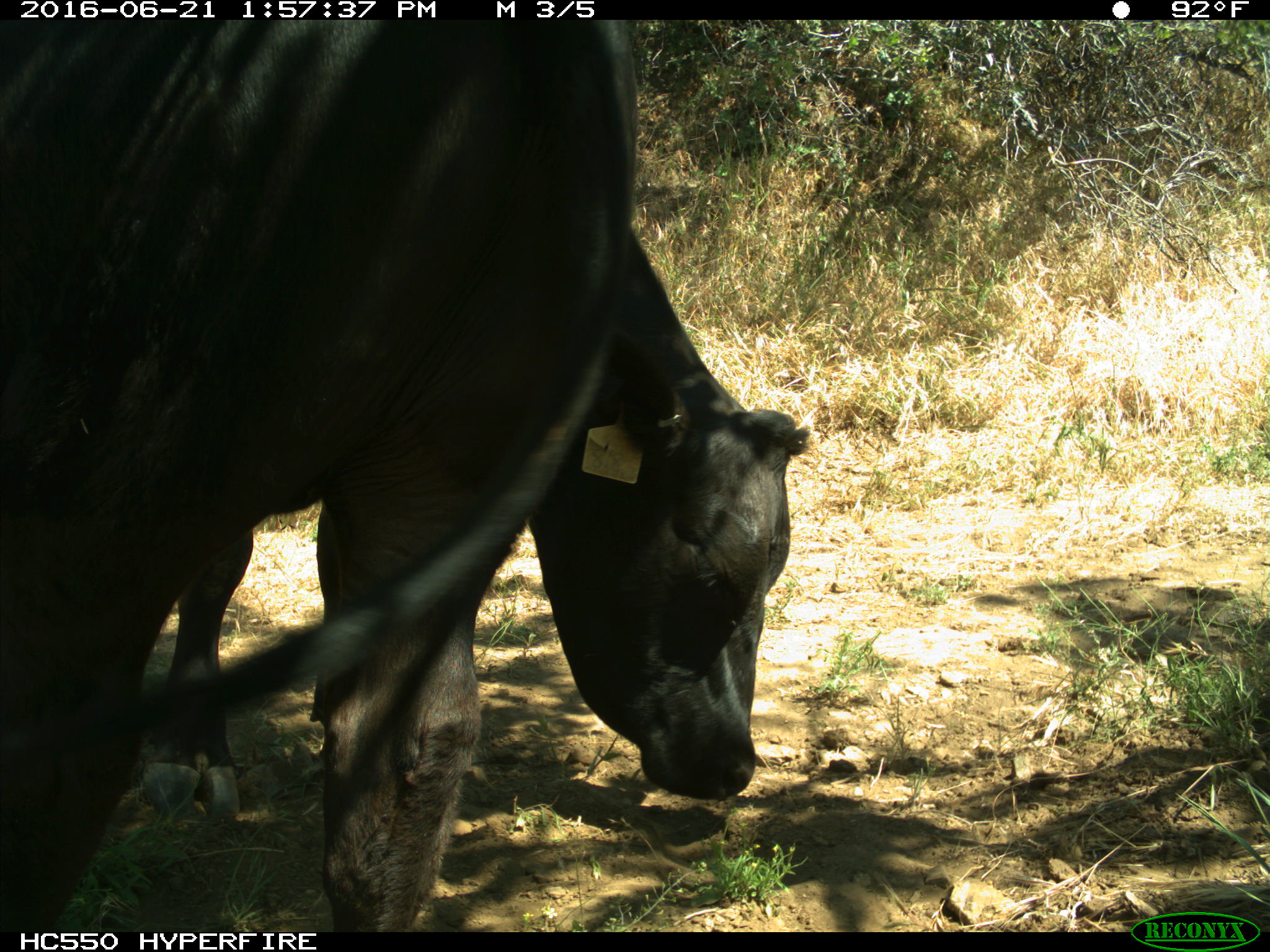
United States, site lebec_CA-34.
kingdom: Animalia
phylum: Chordata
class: Mammalia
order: Artiodactyla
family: Bovidae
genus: Bos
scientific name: Bos taurus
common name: domestic cow